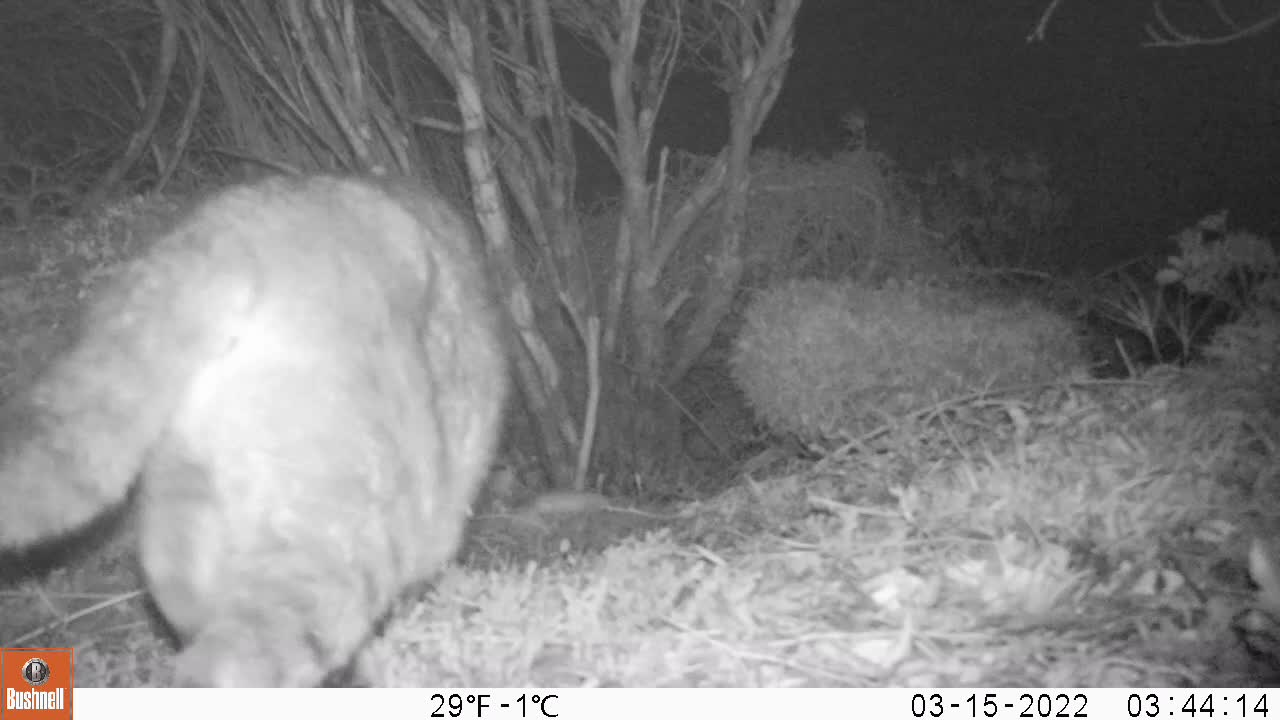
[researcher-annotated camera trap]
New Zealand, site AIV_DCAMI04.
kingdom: Animalia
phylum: Chordata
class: Mammalia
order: Carnivora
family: Felidae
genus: Felis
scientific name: Felis catus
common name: domestic cat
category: cat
Cat (domestic cat) (Felis catus).